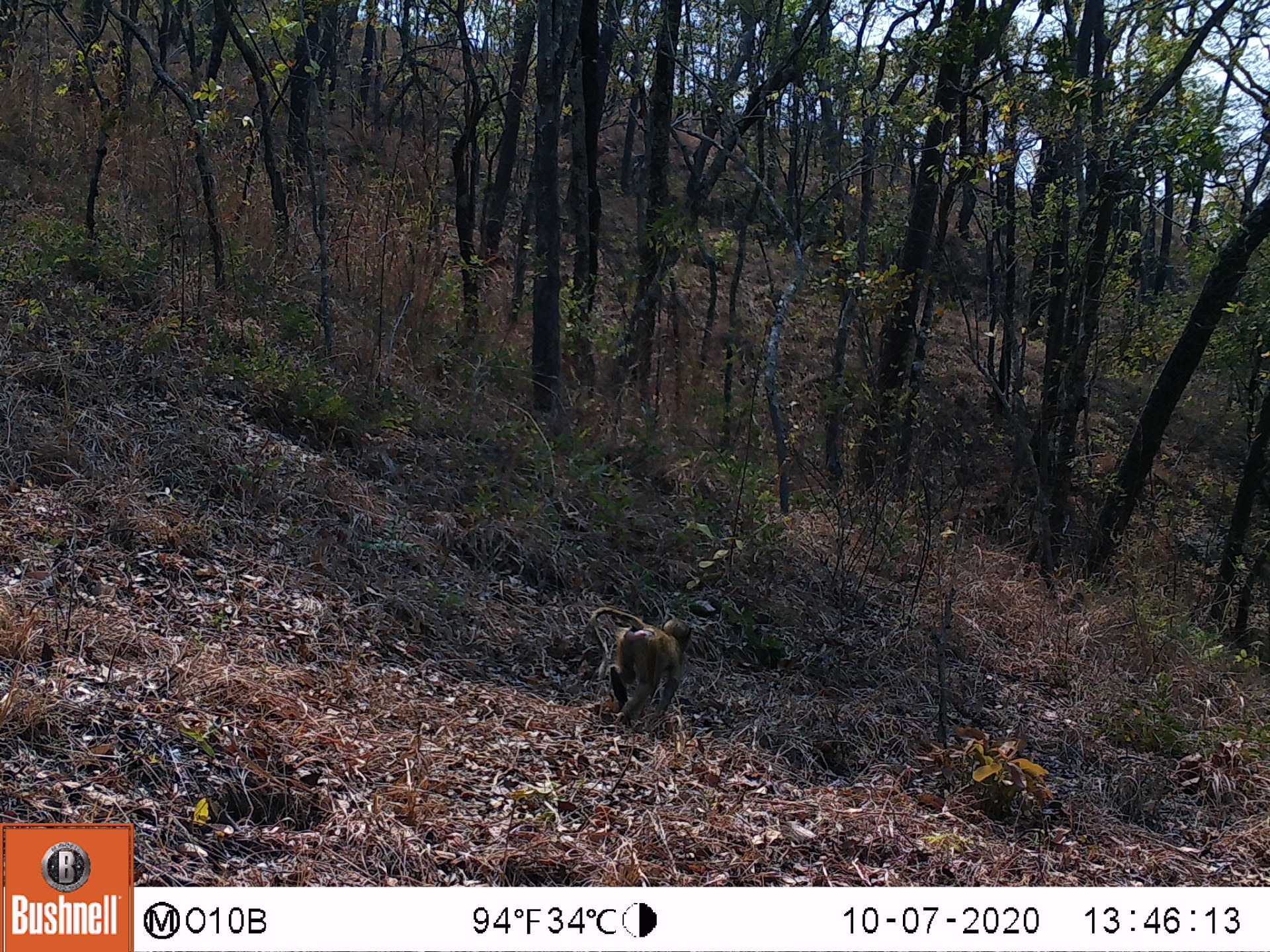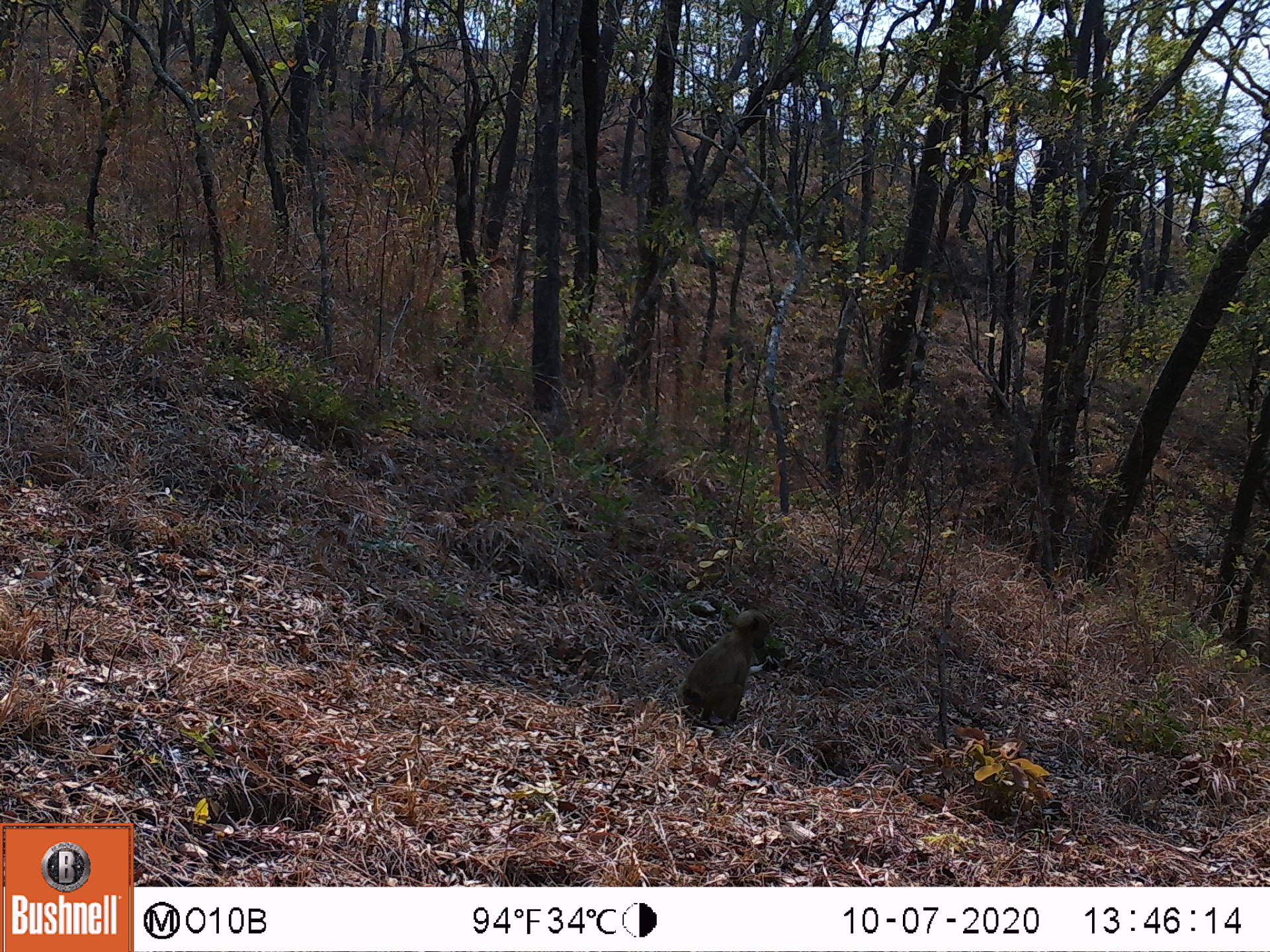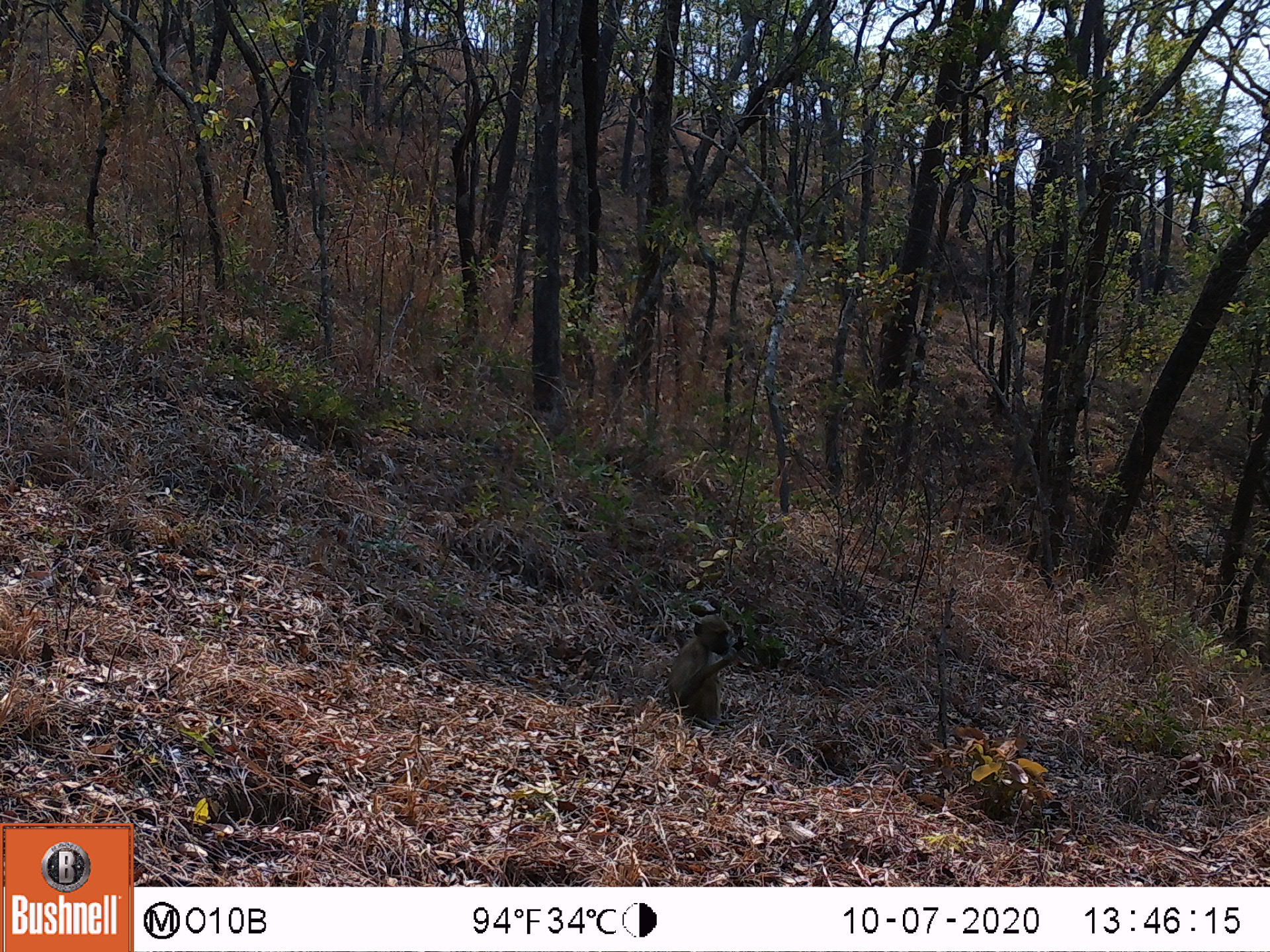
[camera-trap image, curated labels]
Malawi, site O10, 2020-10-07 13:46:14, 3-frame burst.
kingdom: Animalia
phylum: Chordata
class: Mammalia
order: Primates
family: Cercopithecidae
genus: Papio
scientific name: Papio cynocephalus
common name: yellow baboon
Yellow baboon (Papio cynocephalus), count 1.